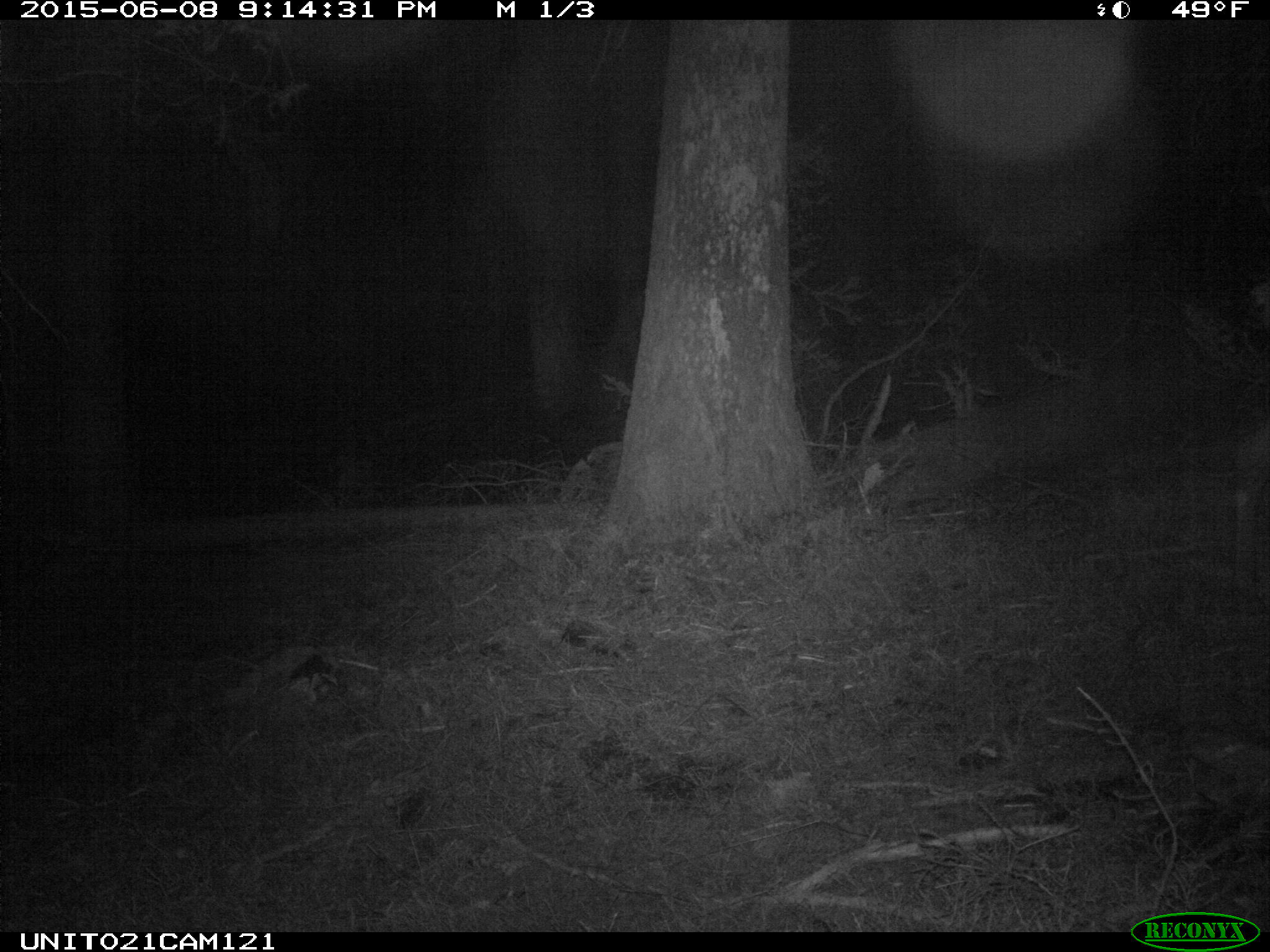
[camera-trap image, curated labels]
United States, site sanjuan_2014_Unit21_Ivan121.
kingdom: Animalia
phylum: Chordata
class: Mammalia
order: Artiodactyla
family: Cervidae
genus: Cervus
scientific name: Cervus elaphus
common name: red deer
Cervus elaphus (red deer).